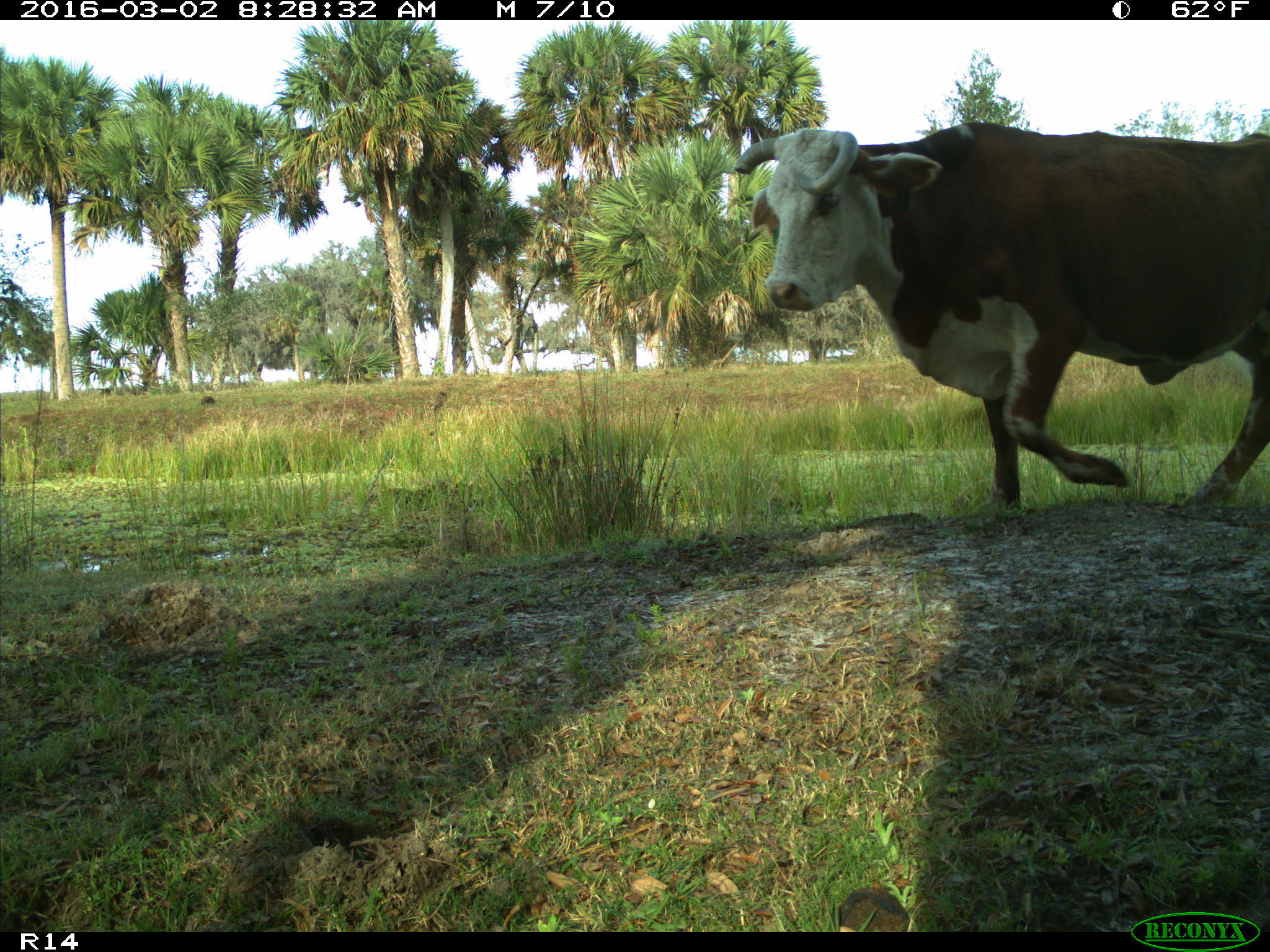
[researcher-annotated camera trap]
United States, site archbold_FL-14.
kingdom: Animalia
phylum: Chordata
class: Mammalia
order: Artiodactyla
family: Bovidae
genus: Bos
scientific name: Bos taurus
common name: domestic cow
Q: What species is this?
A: Bos taurus (domestic cow).